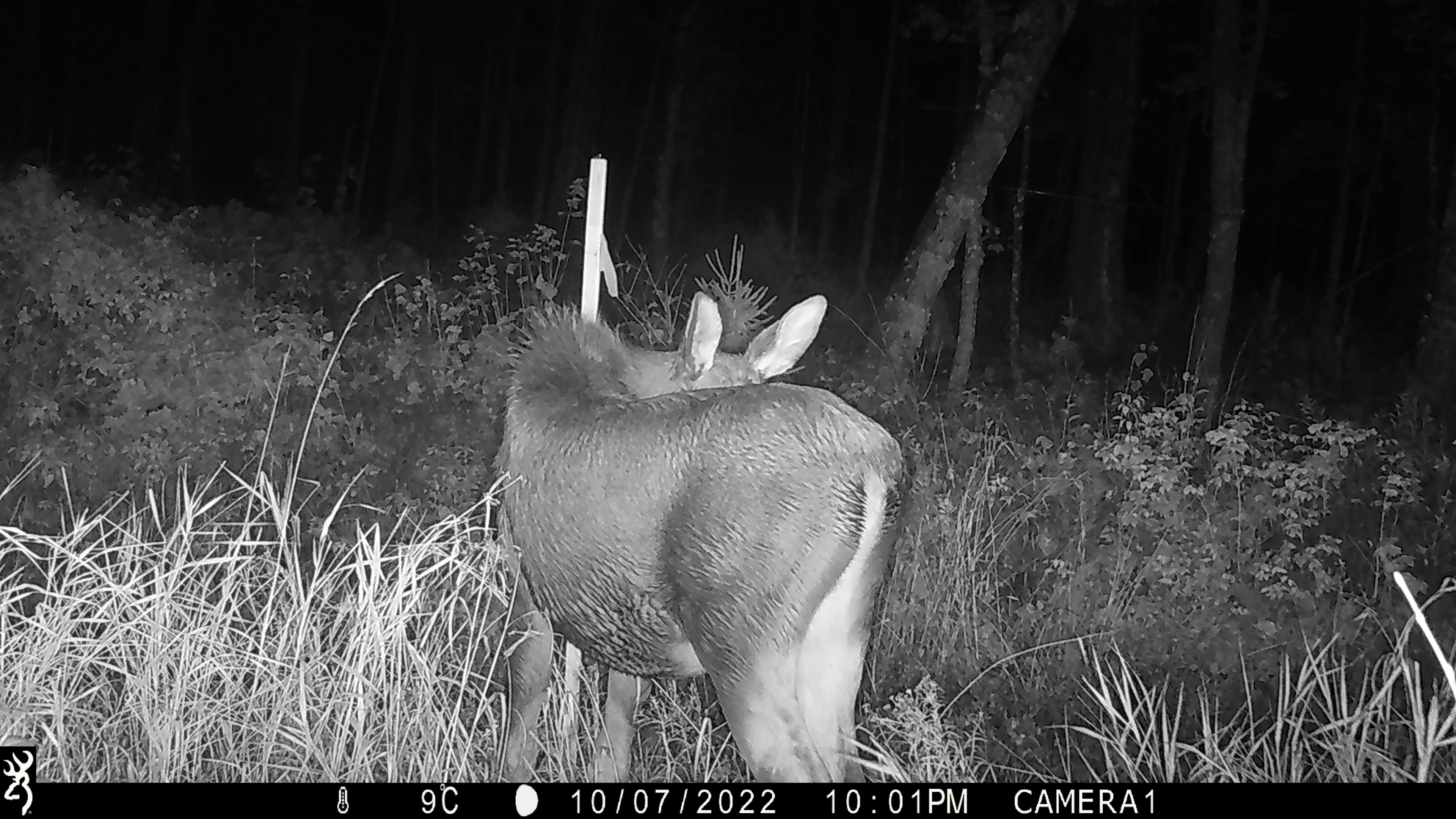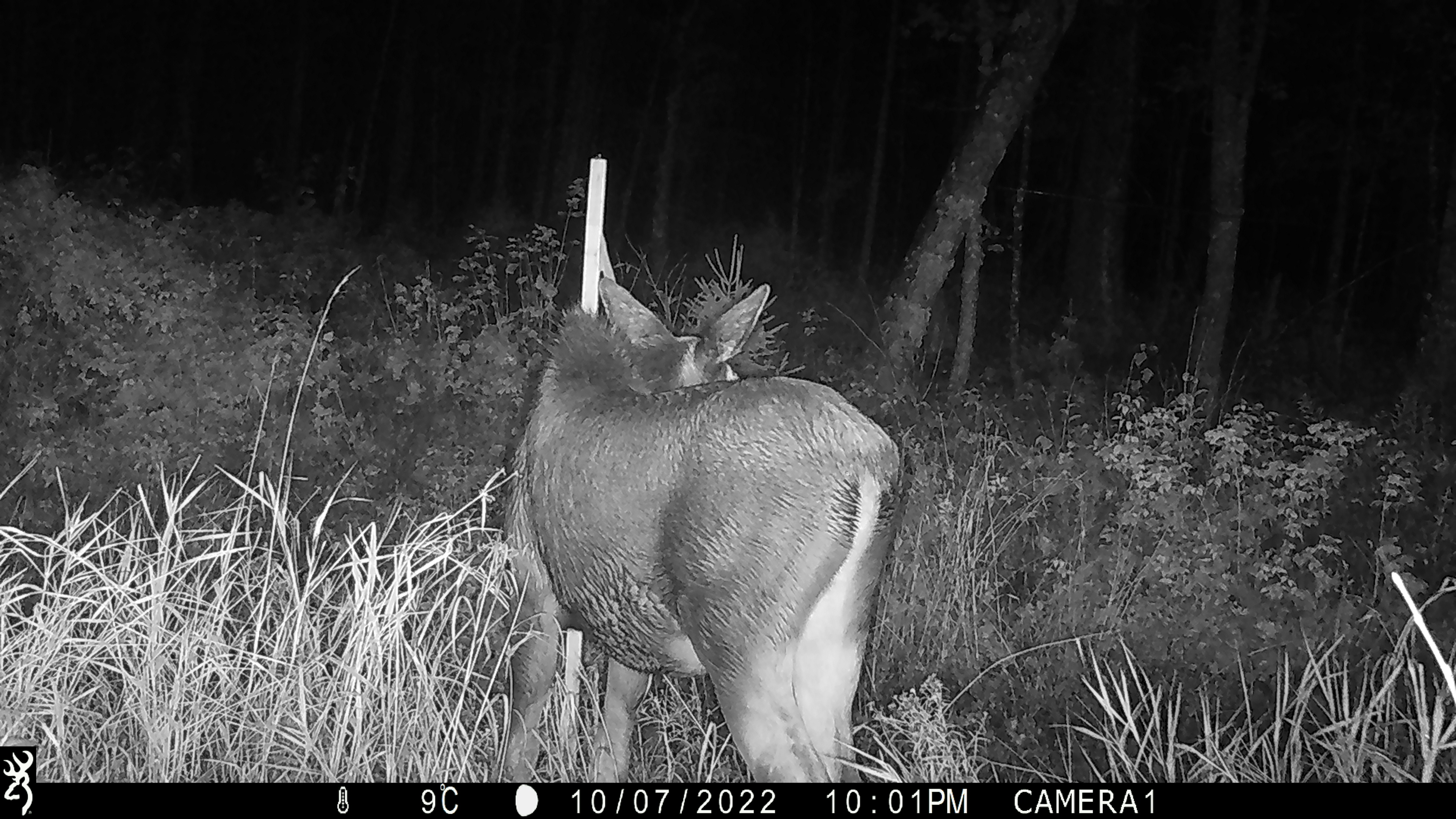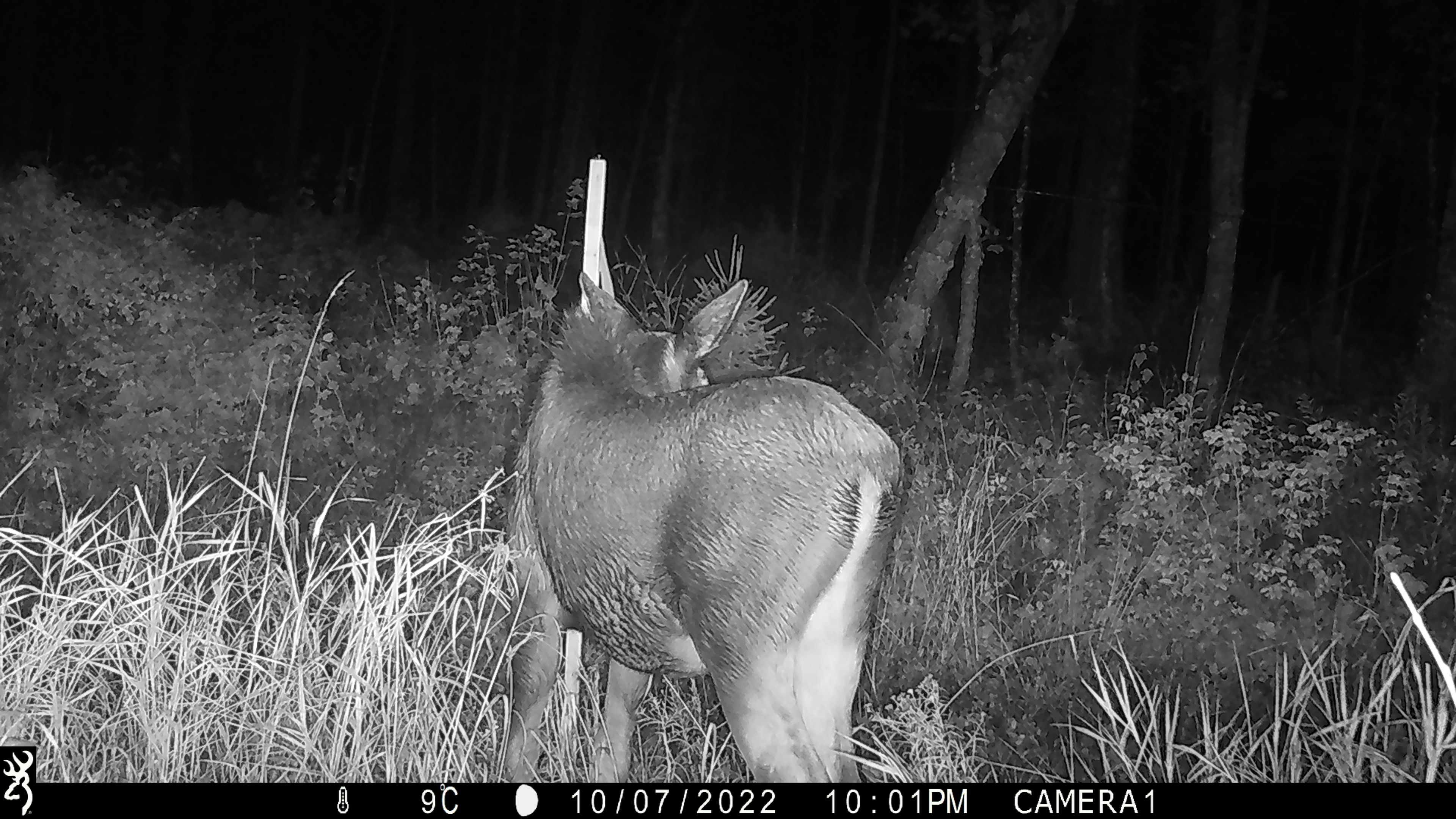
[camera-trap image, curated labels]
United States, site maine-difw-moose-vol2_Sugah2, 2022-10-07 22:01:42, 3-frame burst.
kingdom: Animalia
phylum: Chordata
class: Mammalia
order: Artiodactyla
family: Cervidae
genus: Alces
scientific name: Alces alces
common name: moose